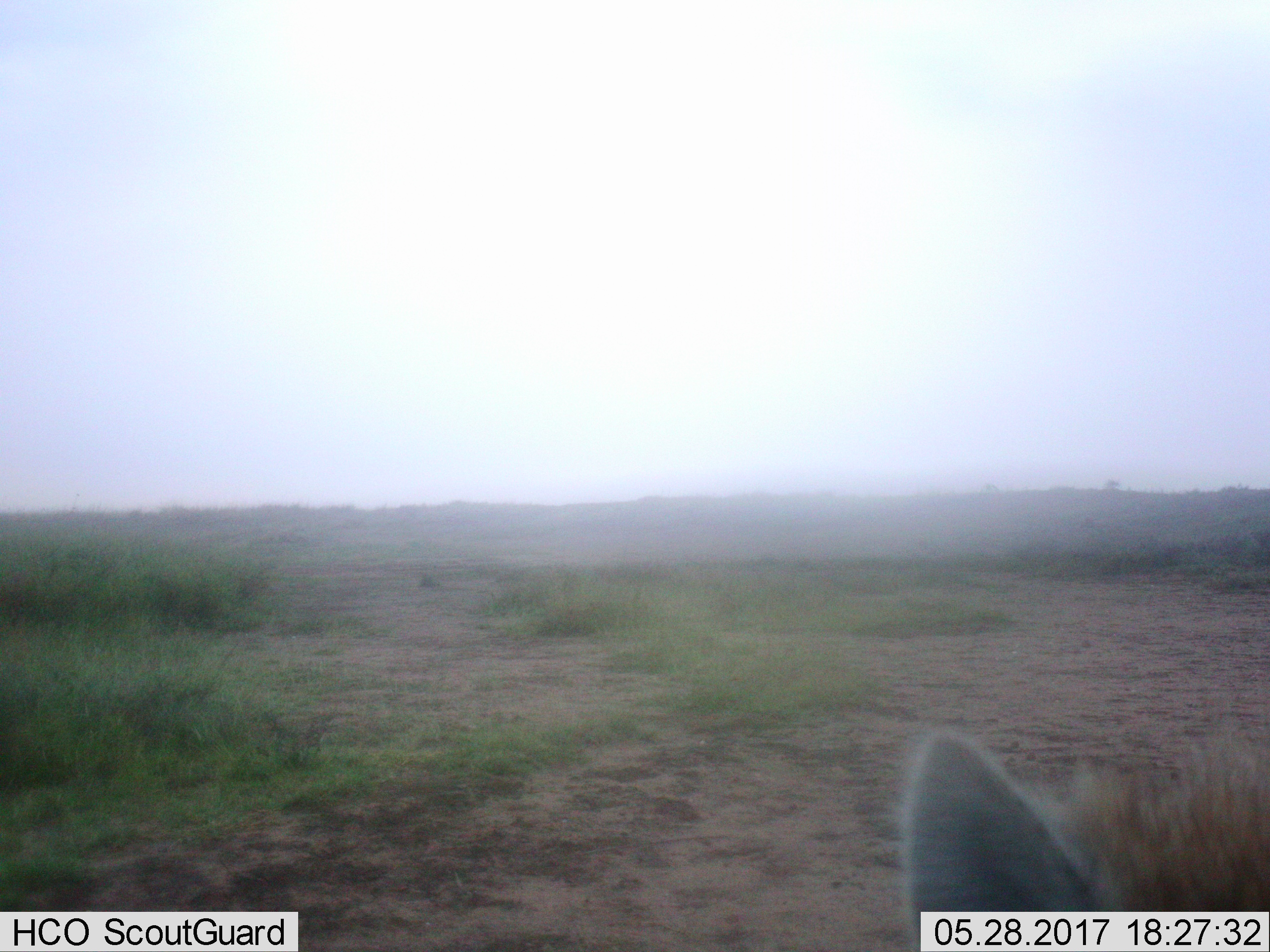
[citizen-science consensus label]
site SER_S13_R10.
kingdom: Animalia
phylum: Chordata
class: Mammalia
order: Carnivora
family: Hyaenidae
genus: Crocuta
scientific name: Crocuta crocuta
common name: spotted hyena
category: hyenaspotted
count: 1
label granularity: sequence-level